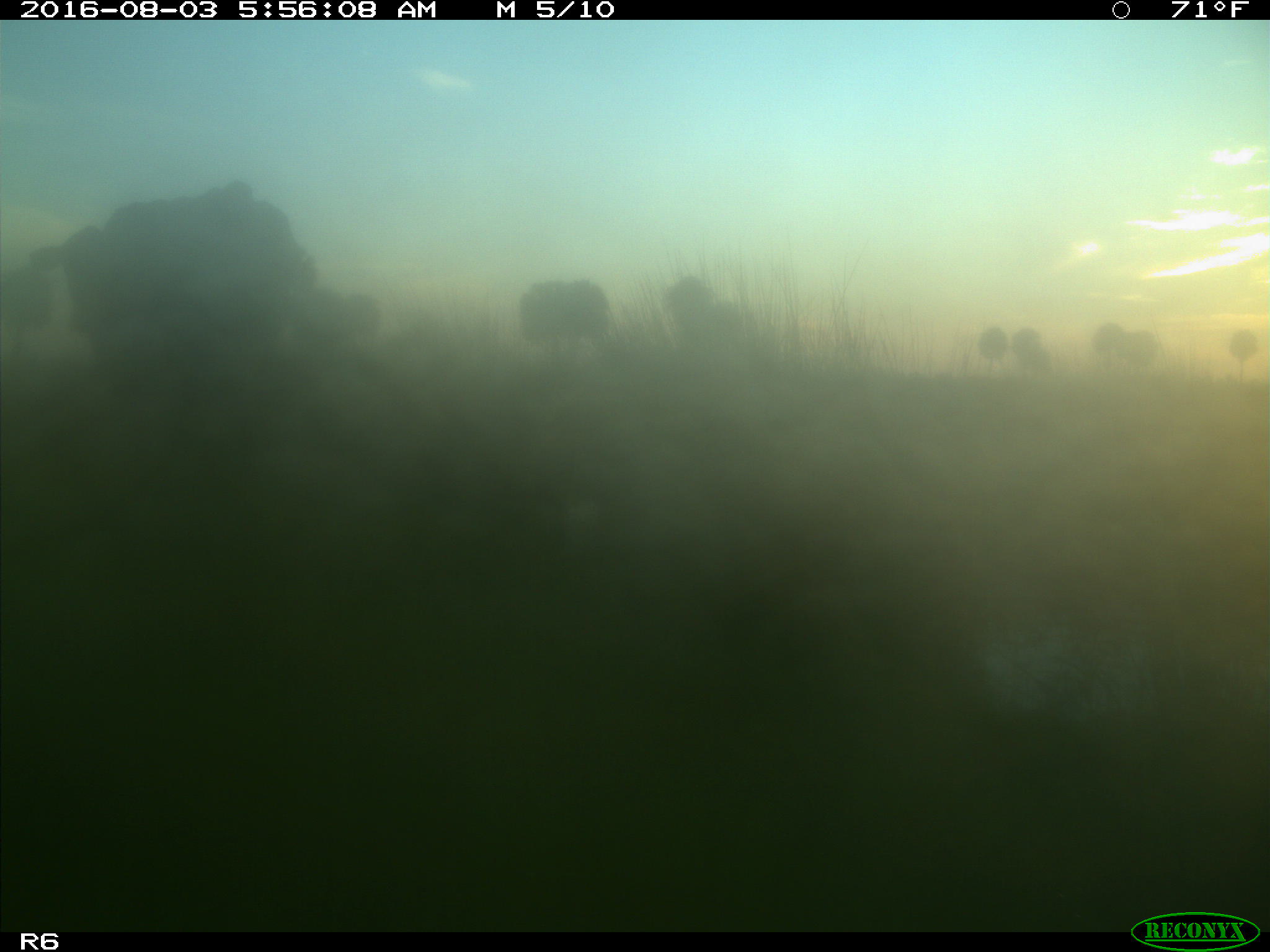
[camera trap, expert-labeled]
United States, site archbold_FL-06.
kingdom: Animalia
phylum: Chordata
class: Mammalia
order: Artiodactyla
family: Bovidae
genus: Bos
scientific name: Bos taurus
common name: domestic cow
Bos taurus (domestic cow).